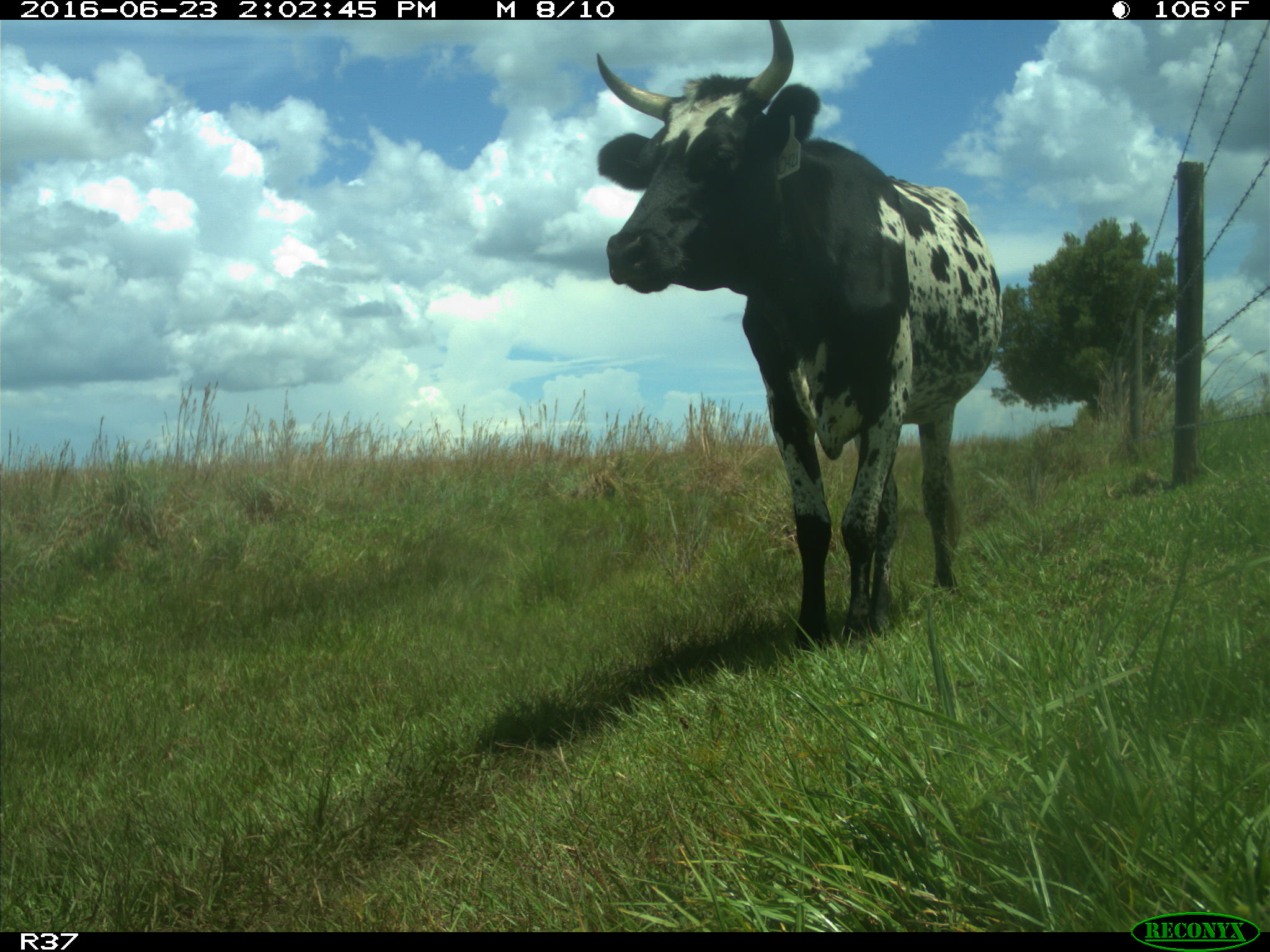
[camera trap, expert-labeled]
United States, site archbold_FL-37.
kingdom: Animalia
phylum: Chordata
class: Mammalia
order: Artiodactyla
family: Bovidae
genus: Bos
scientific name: Bos taurus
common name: domestic cow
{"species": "Bos taurus (domestic cow)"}